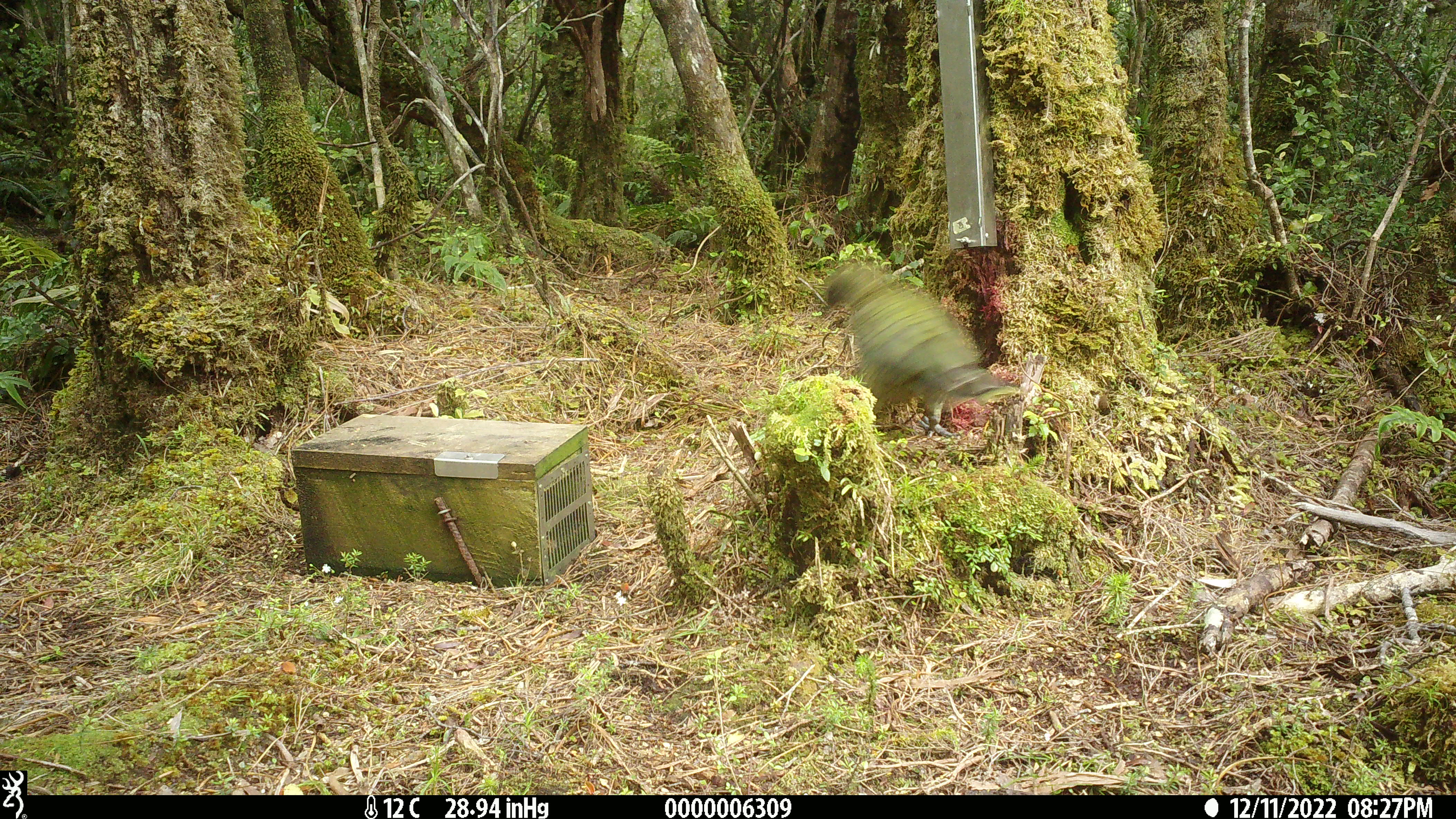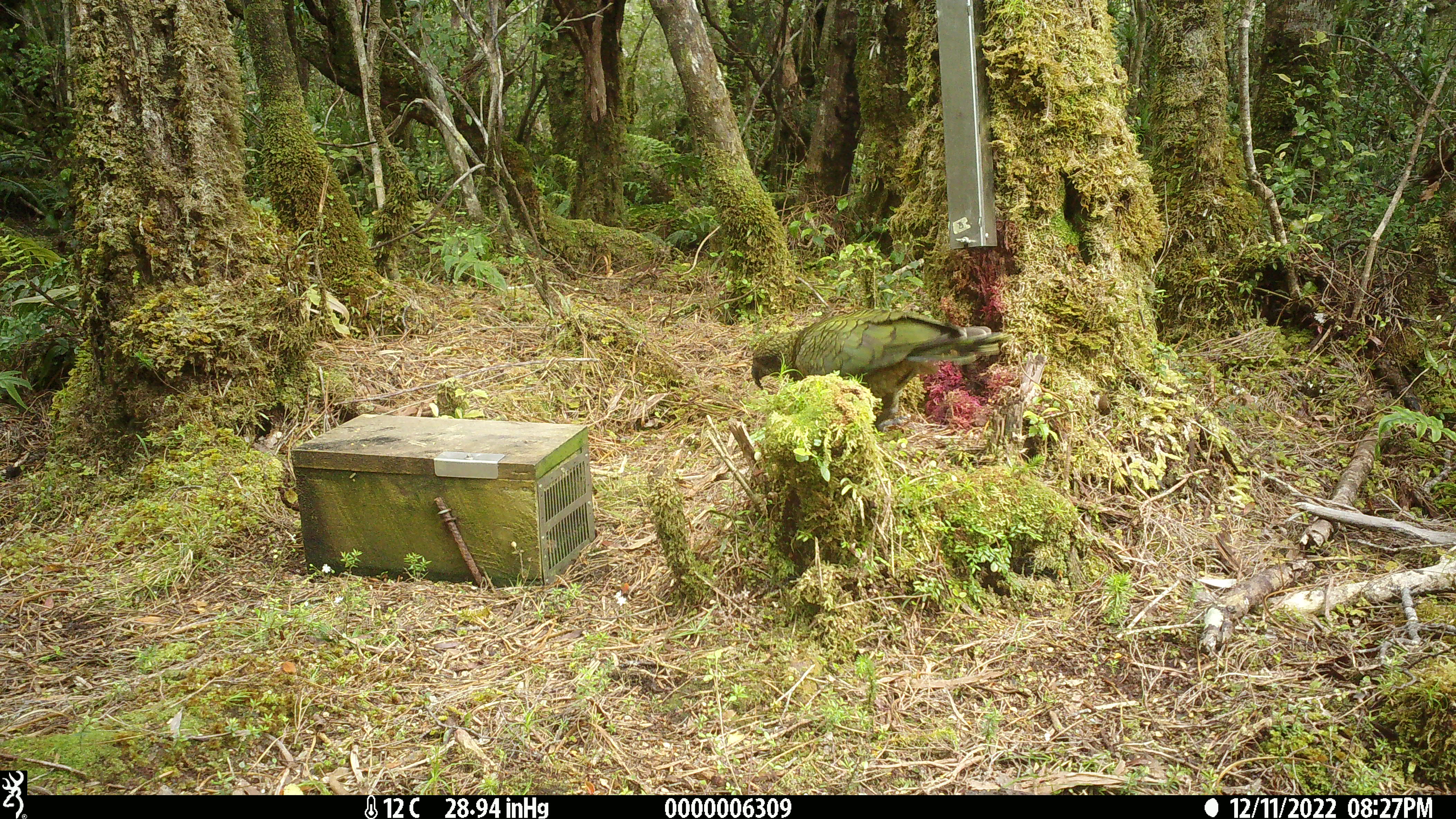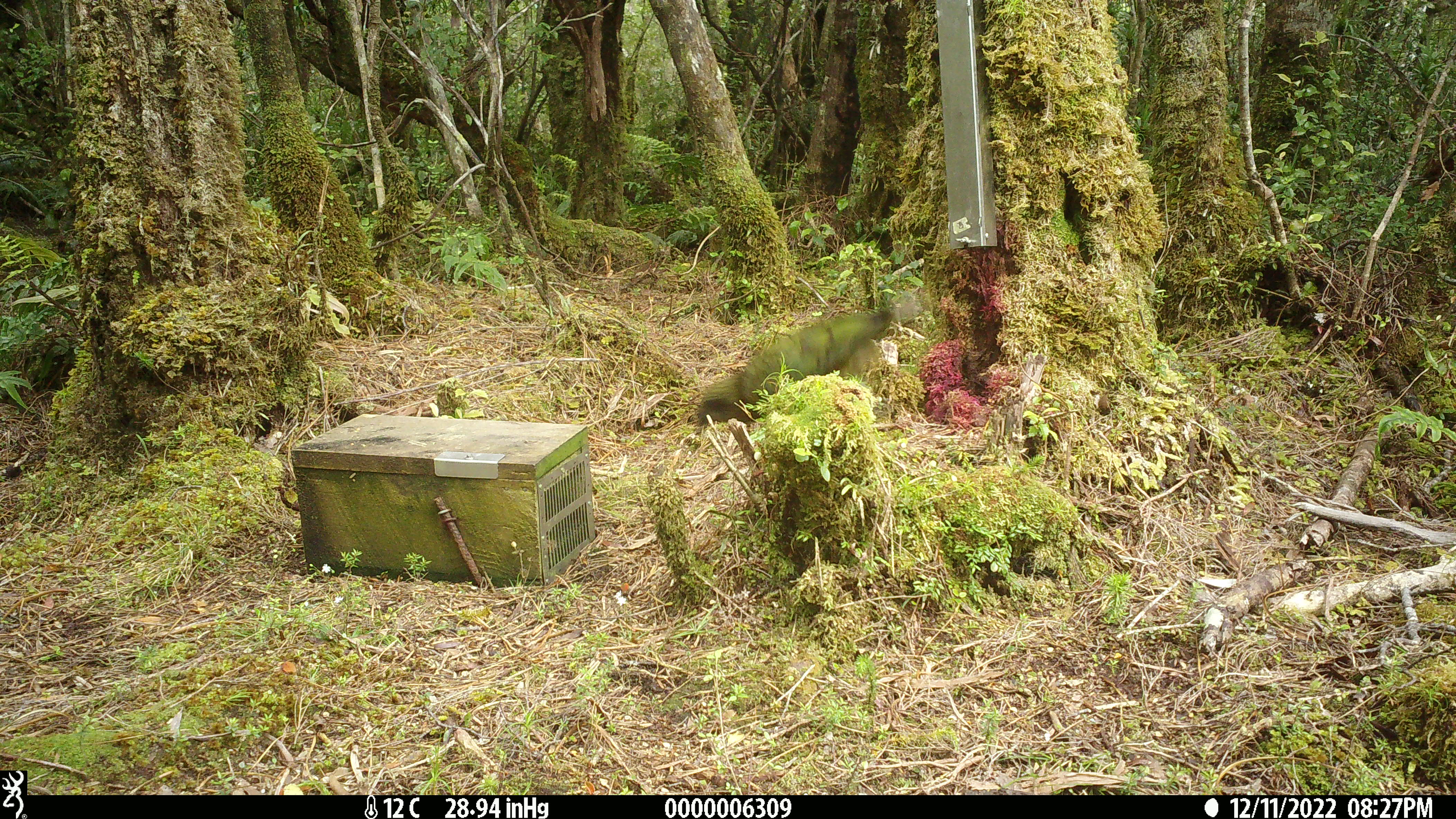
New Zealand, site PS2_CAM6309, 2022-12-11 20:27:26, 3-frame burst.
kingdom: Animalia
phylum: Chordata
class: Aves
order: Psittaciformes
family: Strigopidae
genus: Nestor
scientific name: Nestor notabilis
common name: kea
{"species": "kea (Nestor notabilis)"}